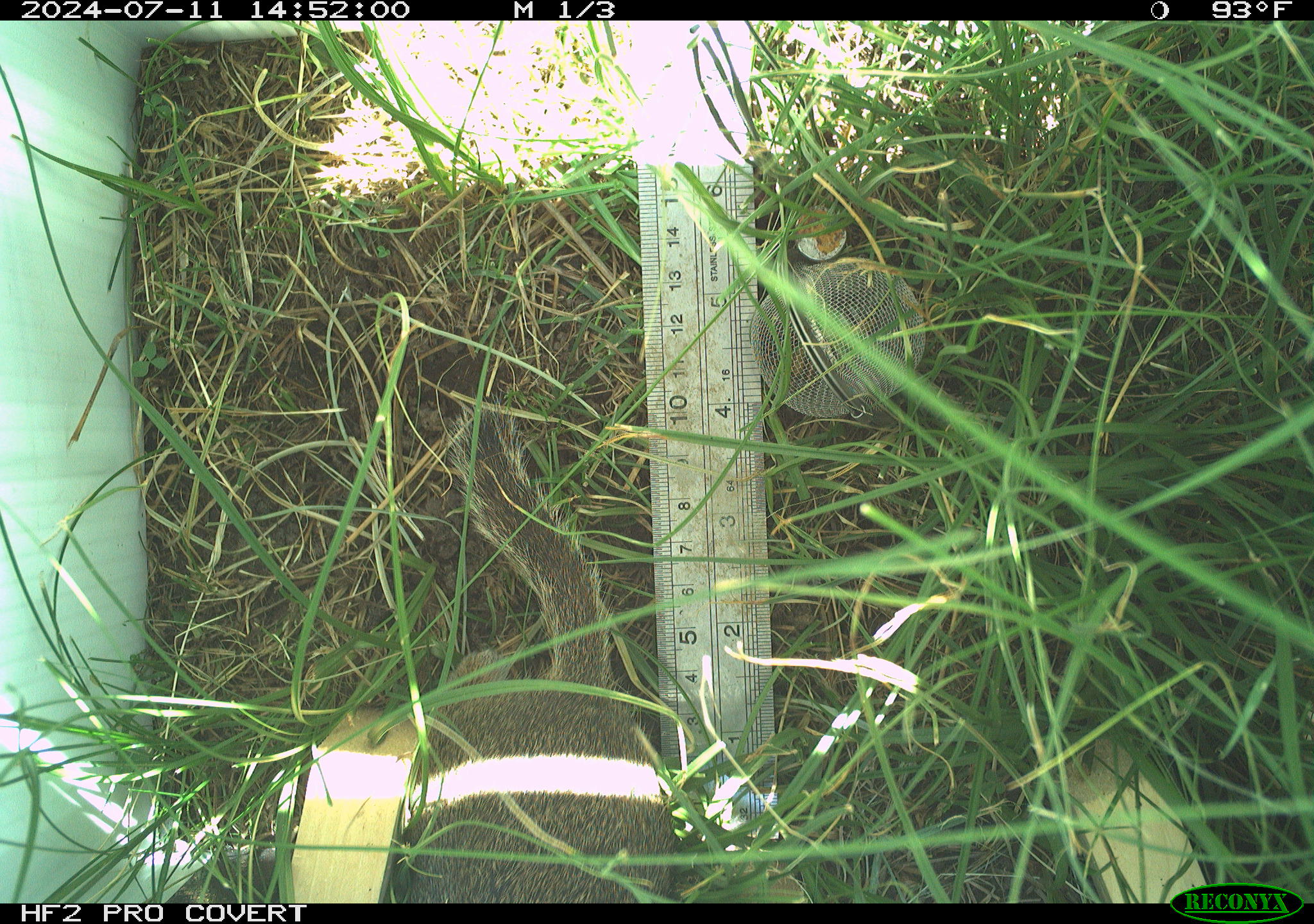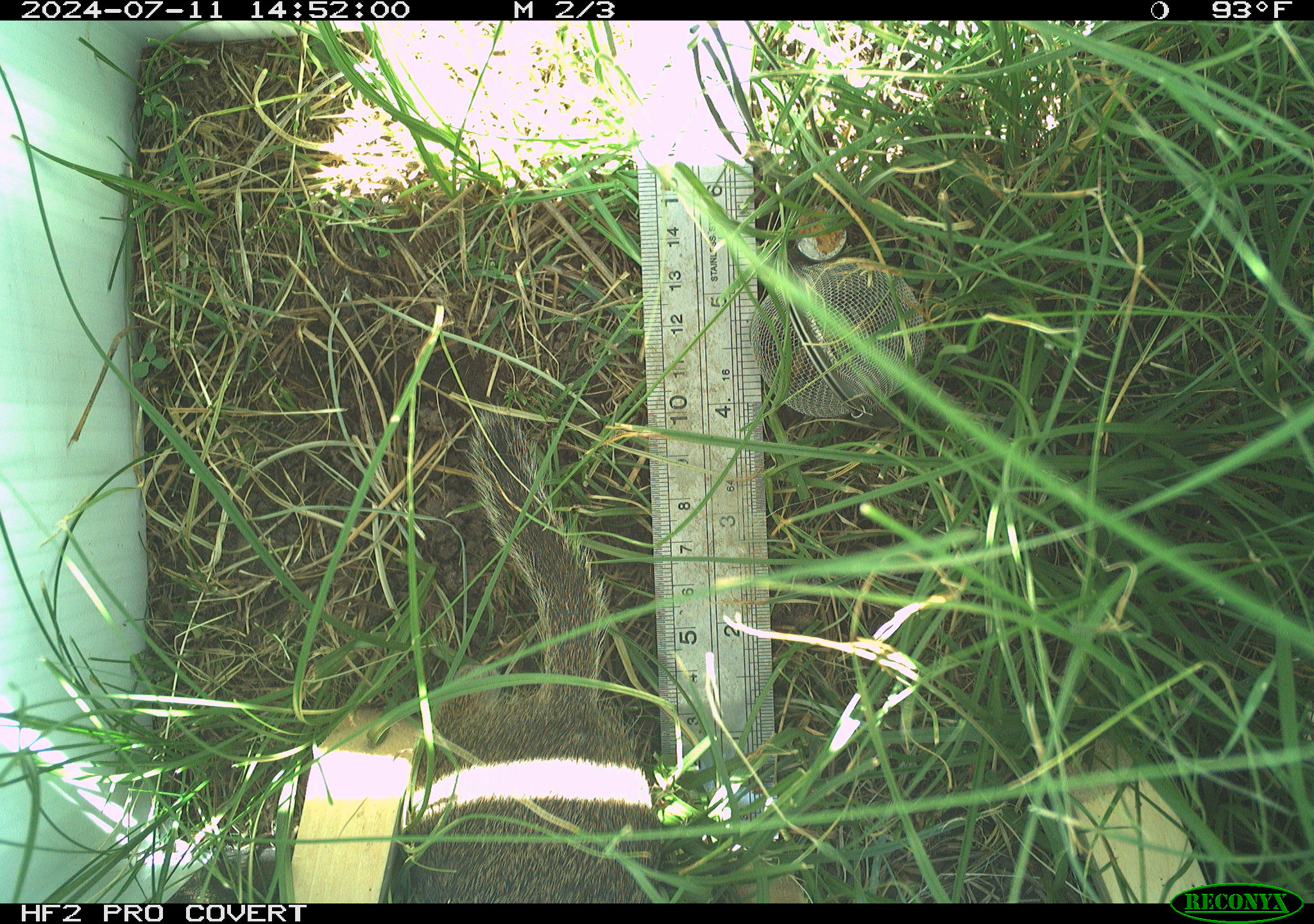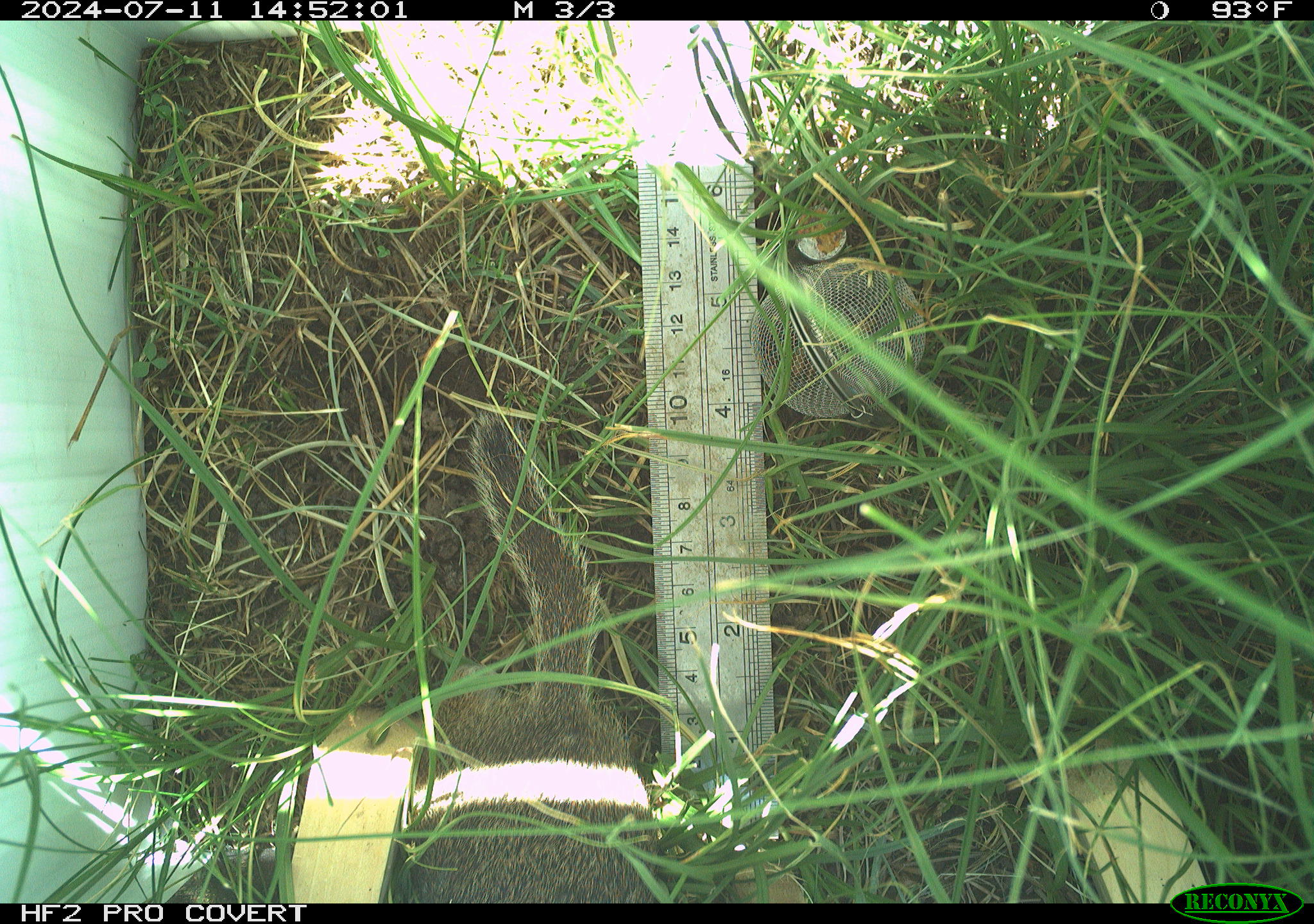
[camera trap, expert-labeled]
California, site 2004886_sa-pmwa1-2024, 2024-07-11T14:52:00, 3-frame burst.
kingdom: Animalia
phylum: Chordata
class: Mammalia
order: Rodentia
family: Sciuridae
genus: Urocitellus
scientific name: Urocitellus beldingi beldingi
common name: belding's ground squirrel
Belding's ground squirrel (Urocitellus beldingi beldingi).